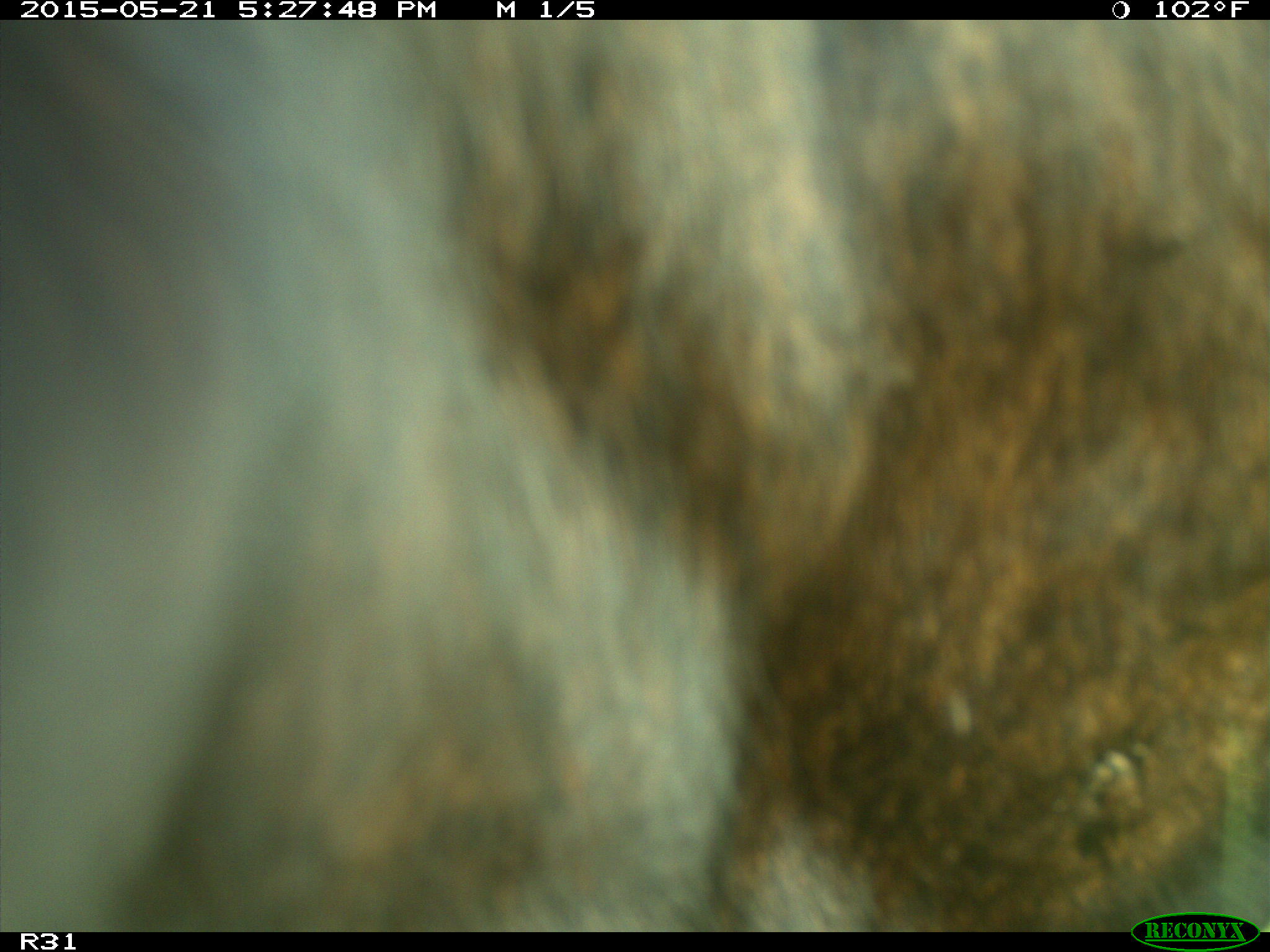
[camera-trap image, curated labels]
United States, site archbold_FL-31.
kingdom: Animalia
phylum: Chordata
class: Mammalia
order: Artiodactyla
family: Bovidae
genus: Bos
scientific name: Bos taurus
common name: domestic cow